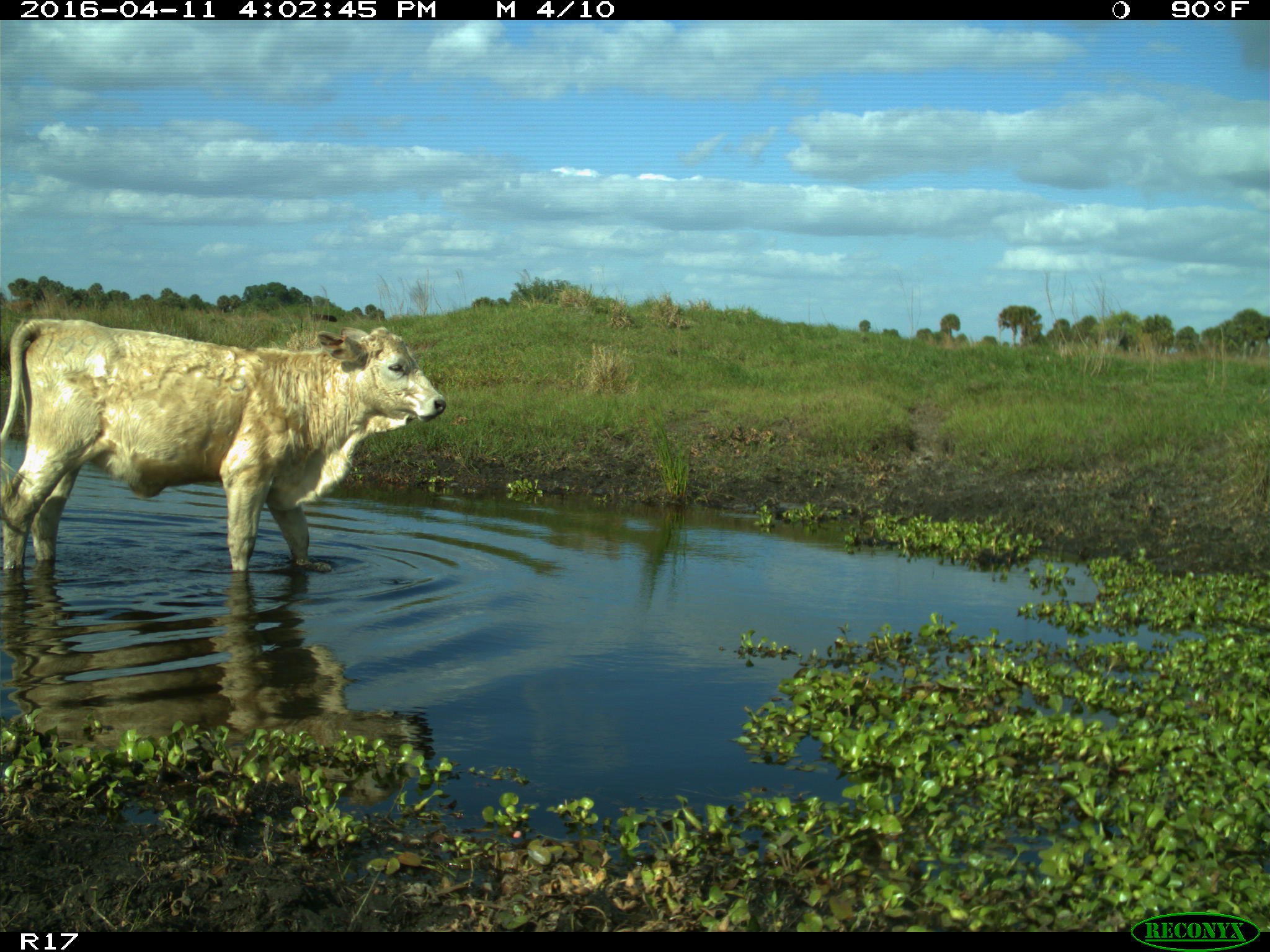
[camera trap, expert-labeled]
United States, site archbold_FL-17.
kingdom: Animalia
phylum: Chordata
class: Mammalia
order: Artiodactyla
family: Bovidae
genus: Bos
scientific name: Bos taurus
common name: domestic cow